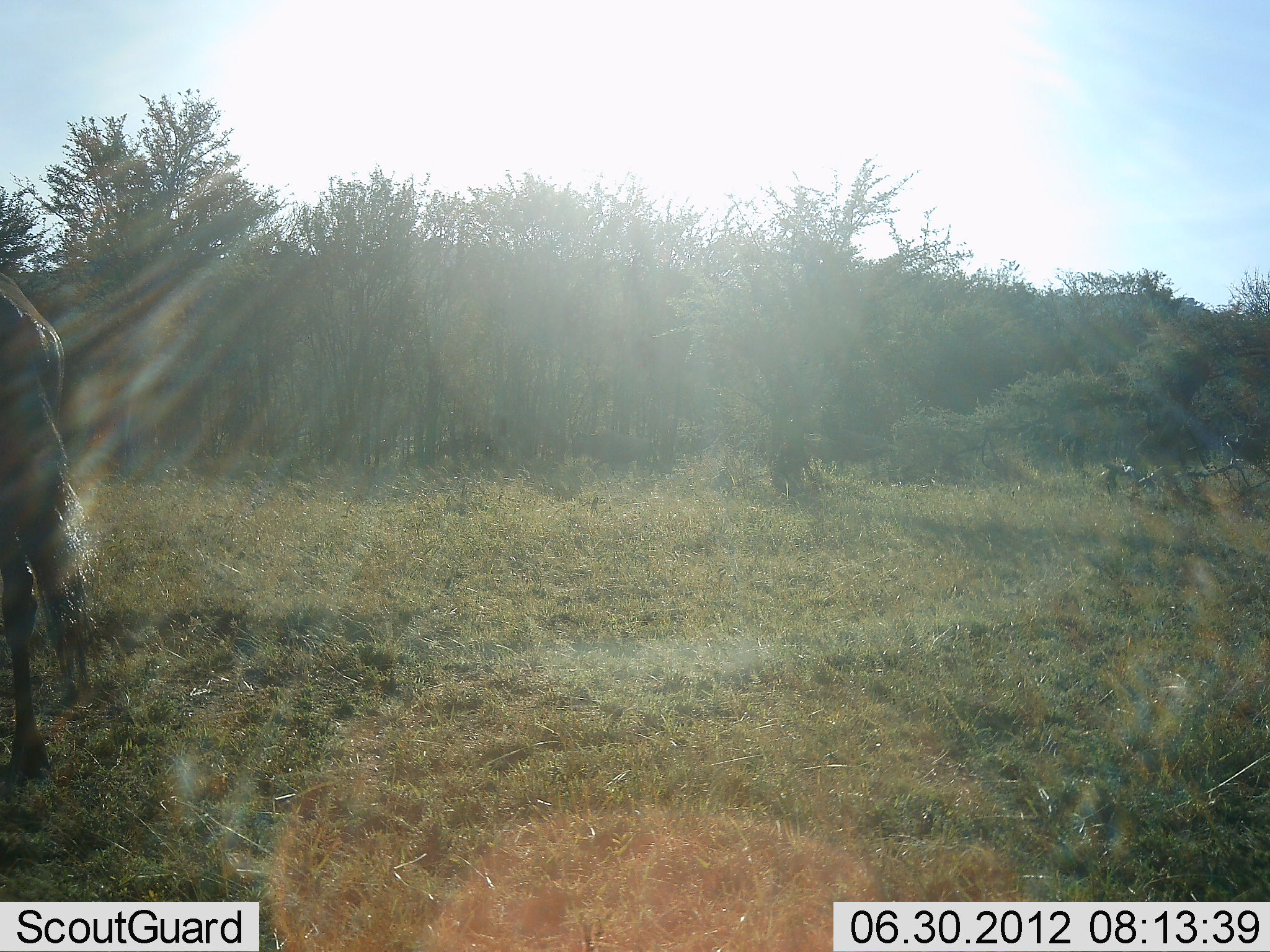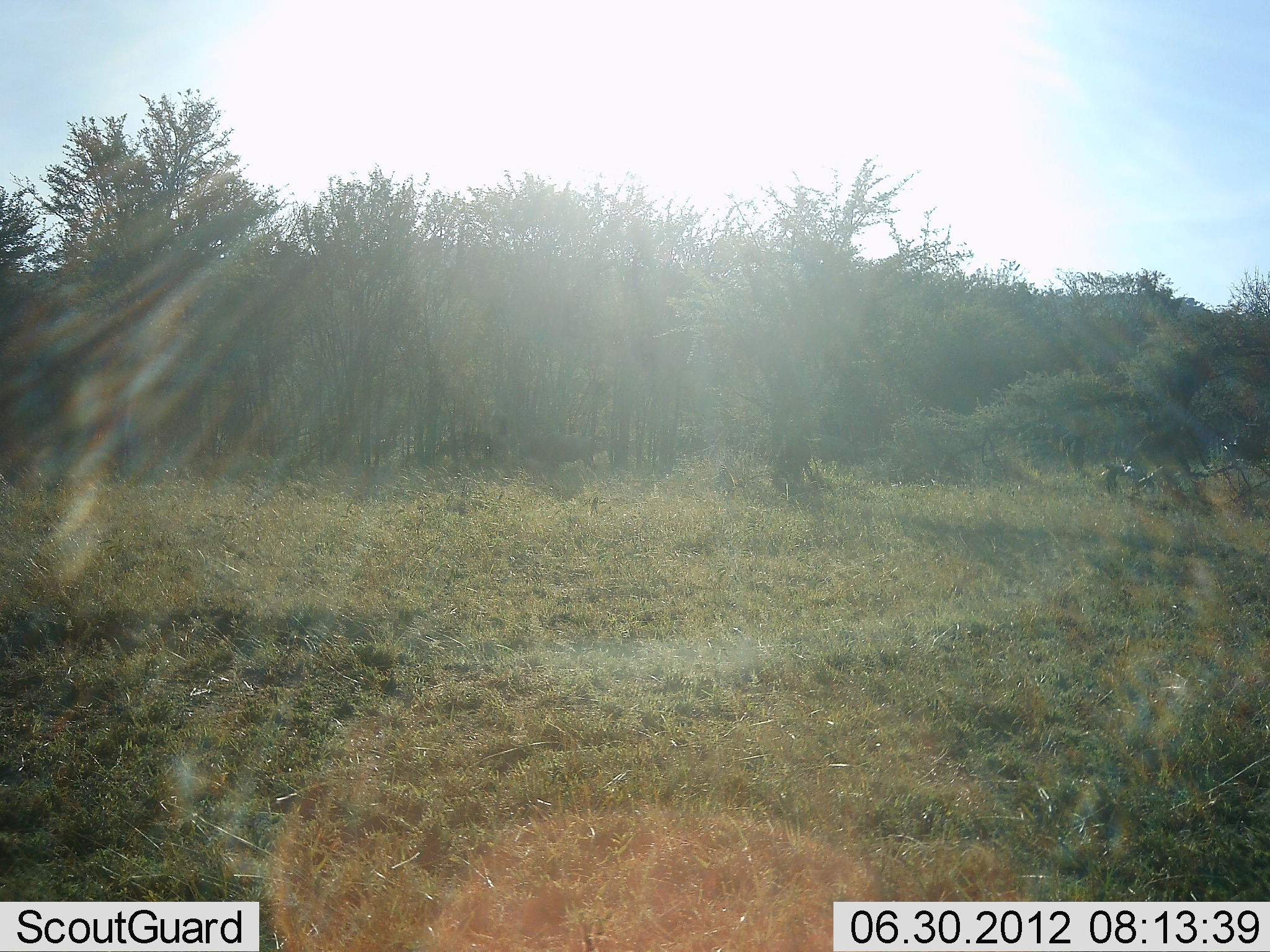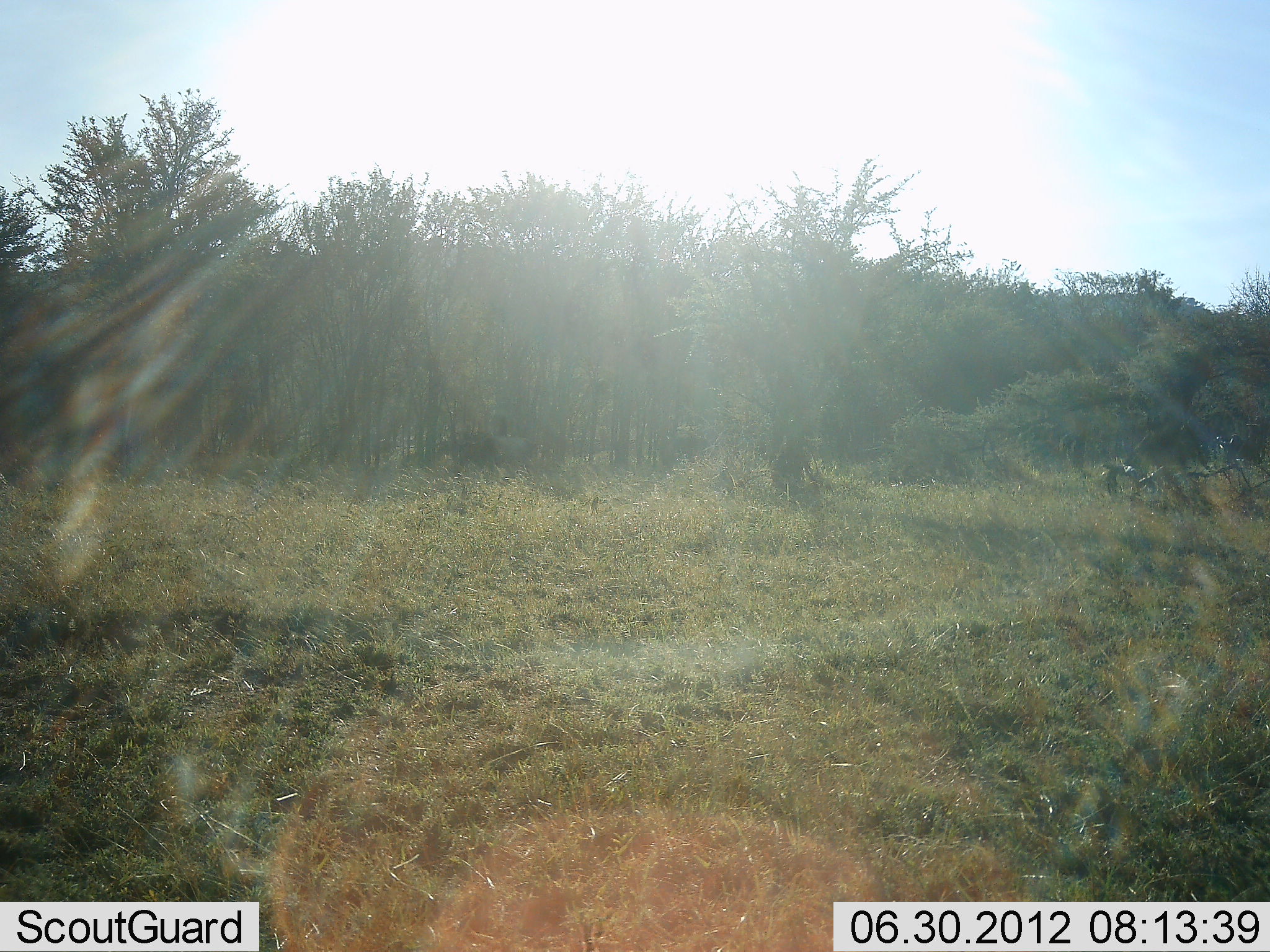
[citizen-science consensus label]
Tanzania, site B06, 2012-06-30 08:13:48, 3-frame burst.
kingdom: Animalia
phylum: Chordata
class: Mammalia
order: Artiodactyla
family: Bovidae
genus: Connochaetes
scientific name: Connochaetes taurinus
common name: blue wildebeest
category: wildebeest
Wildebeest (blue wildebeest) (Connochaetes taurinus), count 1. Behavior (volunteer vote fractions): standing 10%, resting 0%, moving 90%, interacting 0%. Young present (vote fraction): 0%. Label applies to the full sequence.